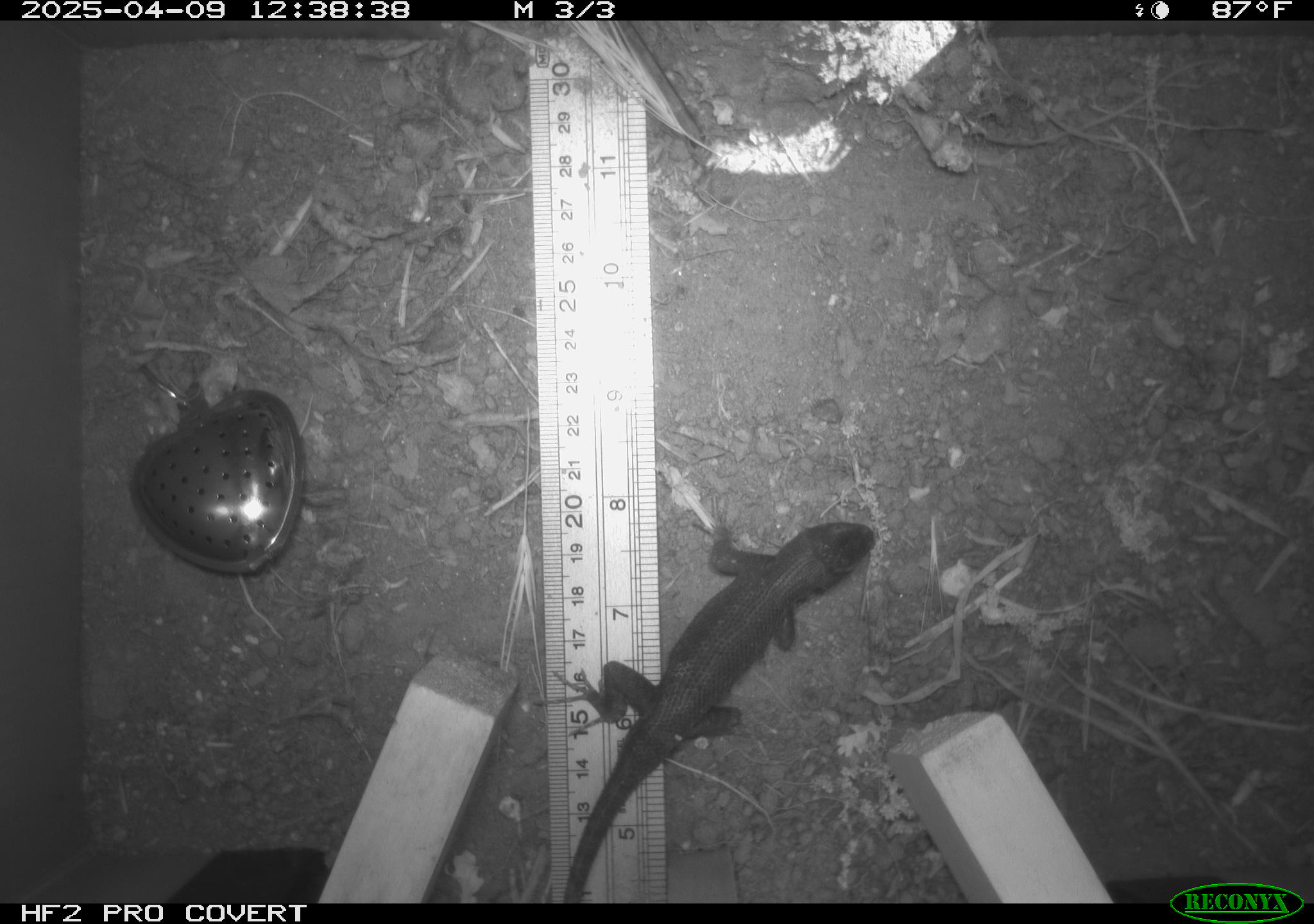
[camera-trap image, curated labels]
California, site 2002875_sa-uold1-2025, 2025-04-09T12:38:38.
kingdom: Animalia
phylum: Chordata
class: Reptilia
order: Squamata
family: Phrynosomatidae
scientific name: Phrynosomatidae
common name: north american spiny lizards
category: sceloporus/uta species